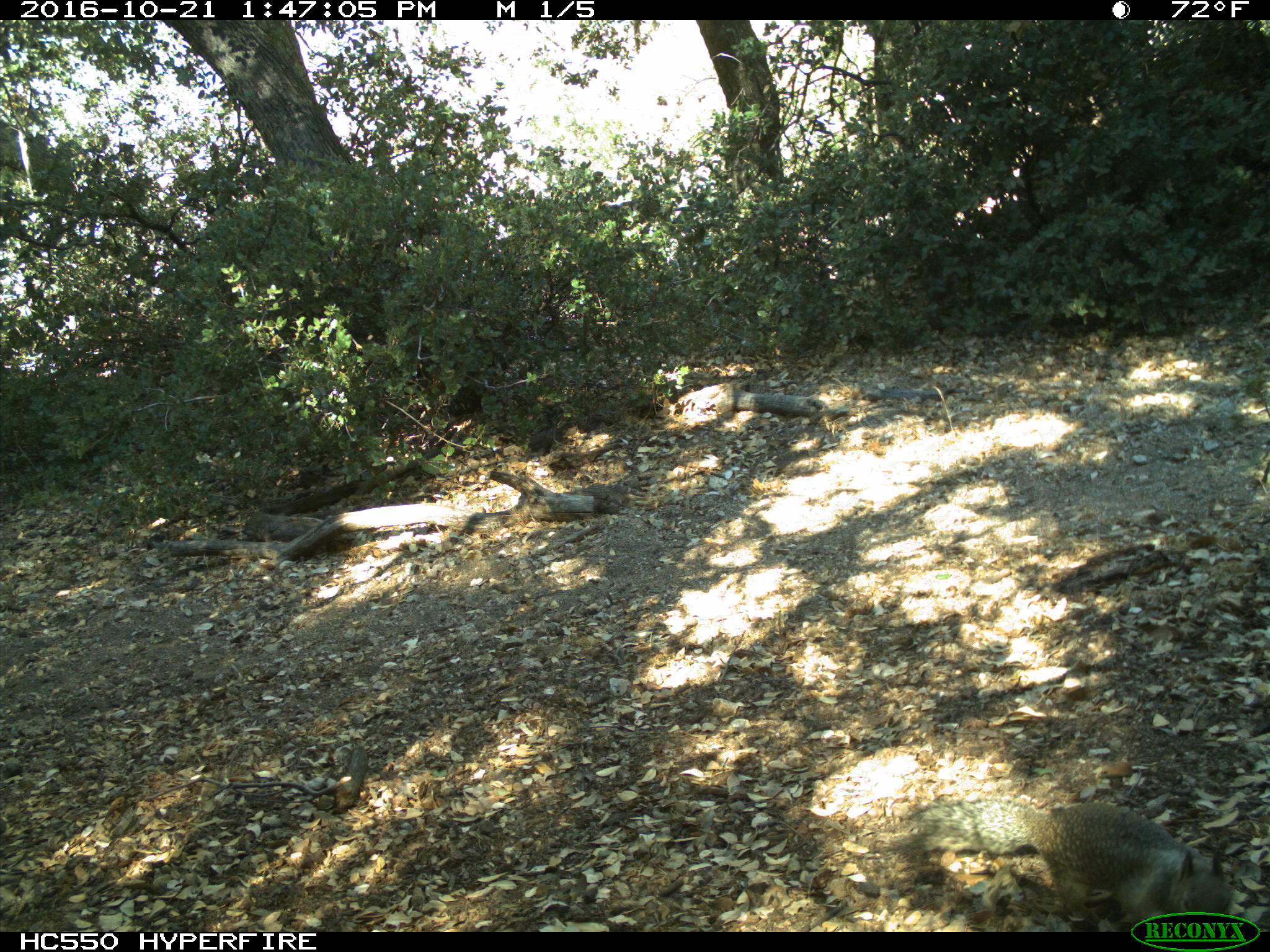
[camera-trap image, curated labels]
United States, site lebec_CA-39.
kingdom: Animalia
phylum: Chordata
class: Mammalia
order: Rodentia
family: Sciuridae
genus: Otospermophilus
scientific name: Otospermophilus beecheyi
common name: california ground squirrel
Otospermophilus beecheyi (california ground squirrel).